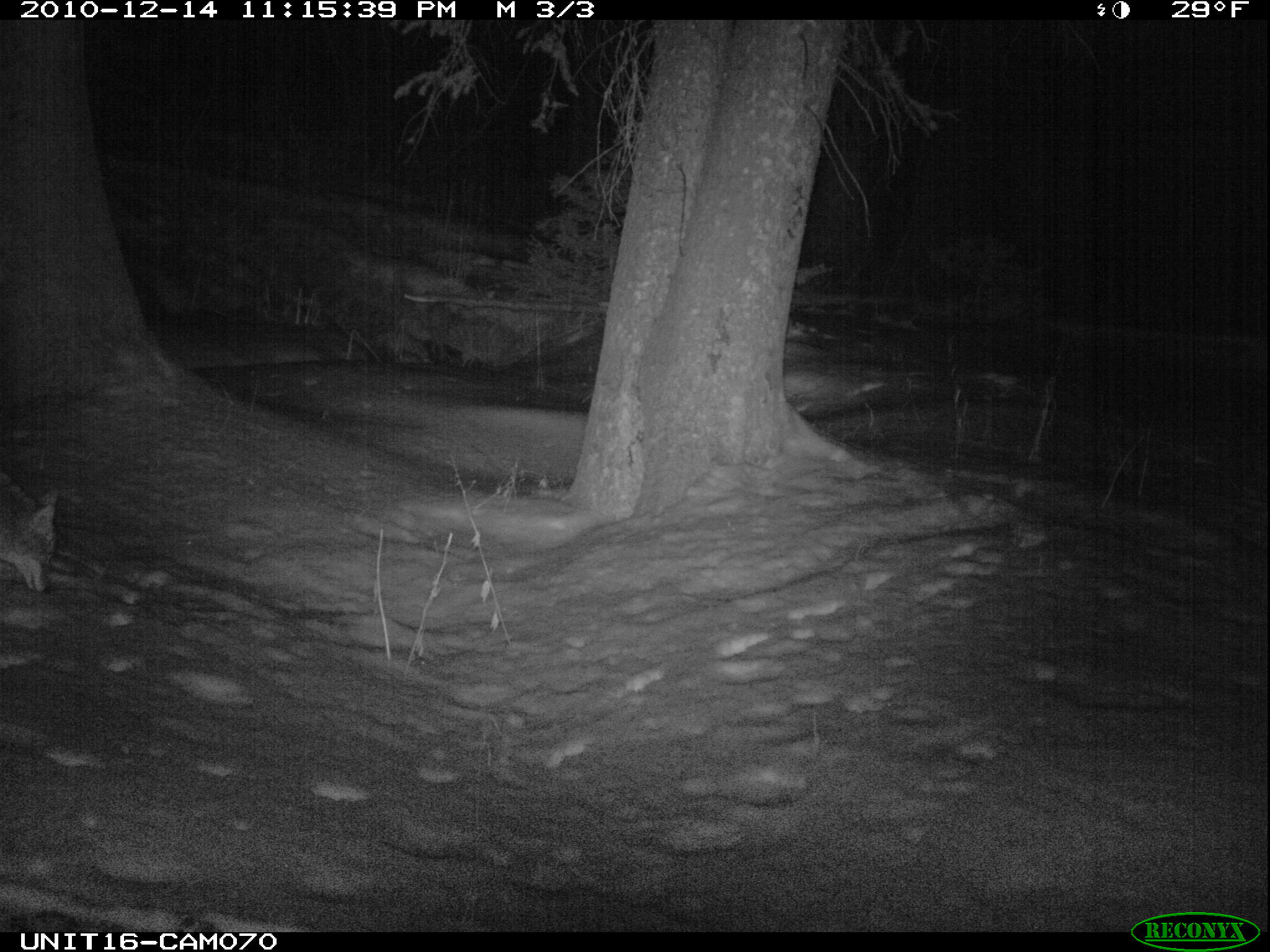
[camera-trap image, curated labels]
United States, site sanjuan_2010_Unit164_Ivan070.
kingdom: Animalia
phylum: Chordata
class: Mammalia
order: Carnivora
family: Canidae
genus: Canis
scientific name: Canis latrans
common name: coyote